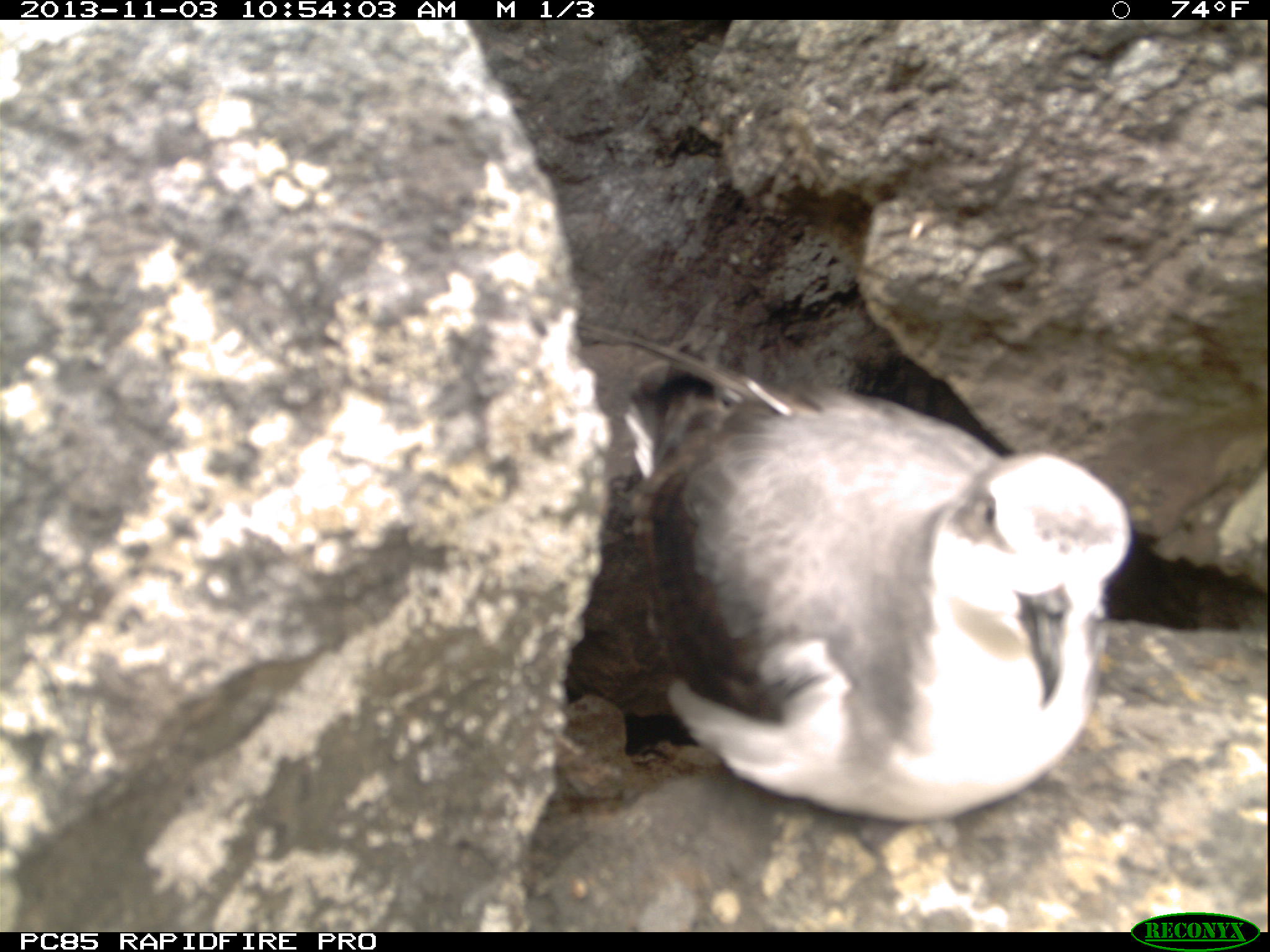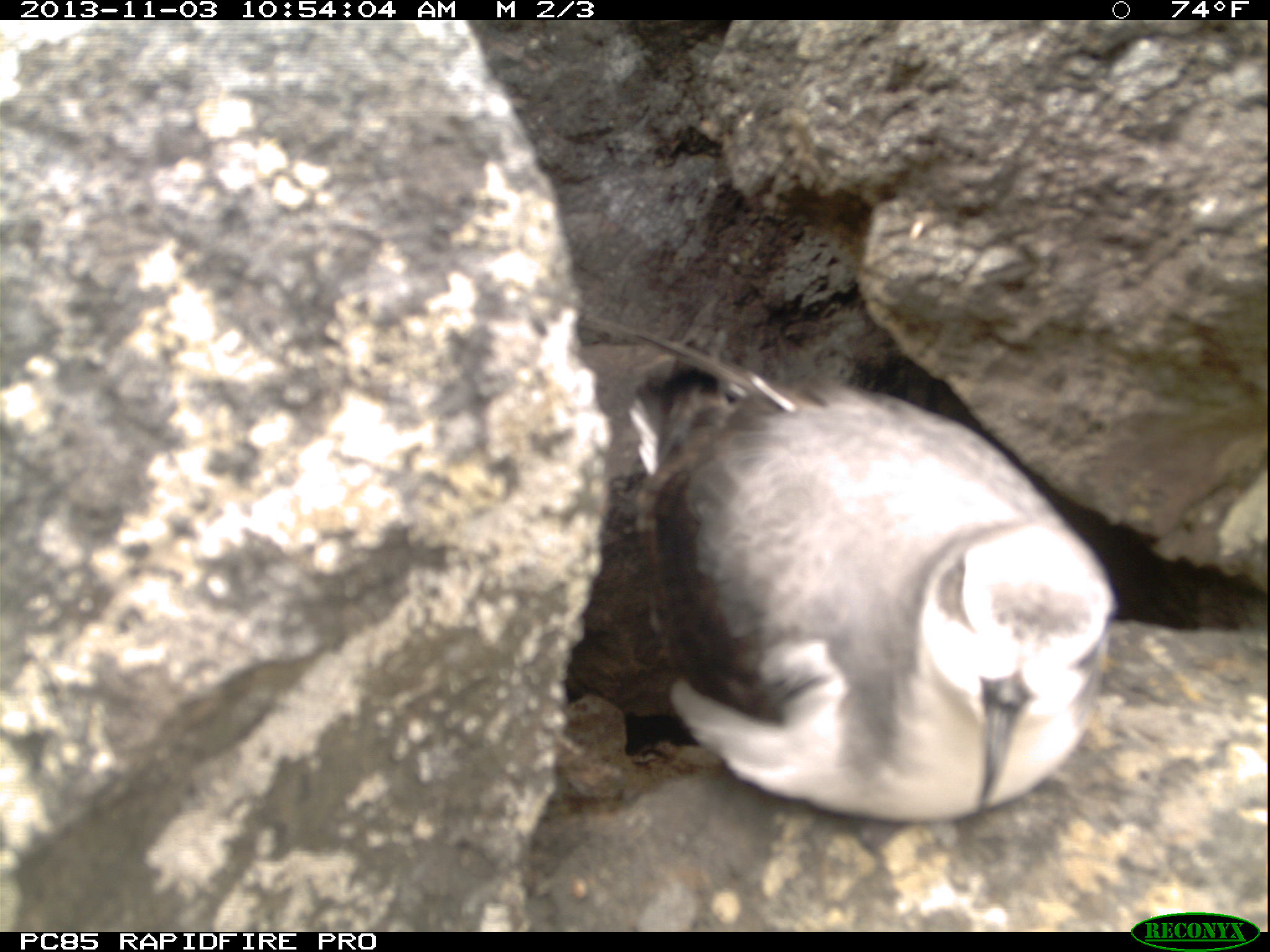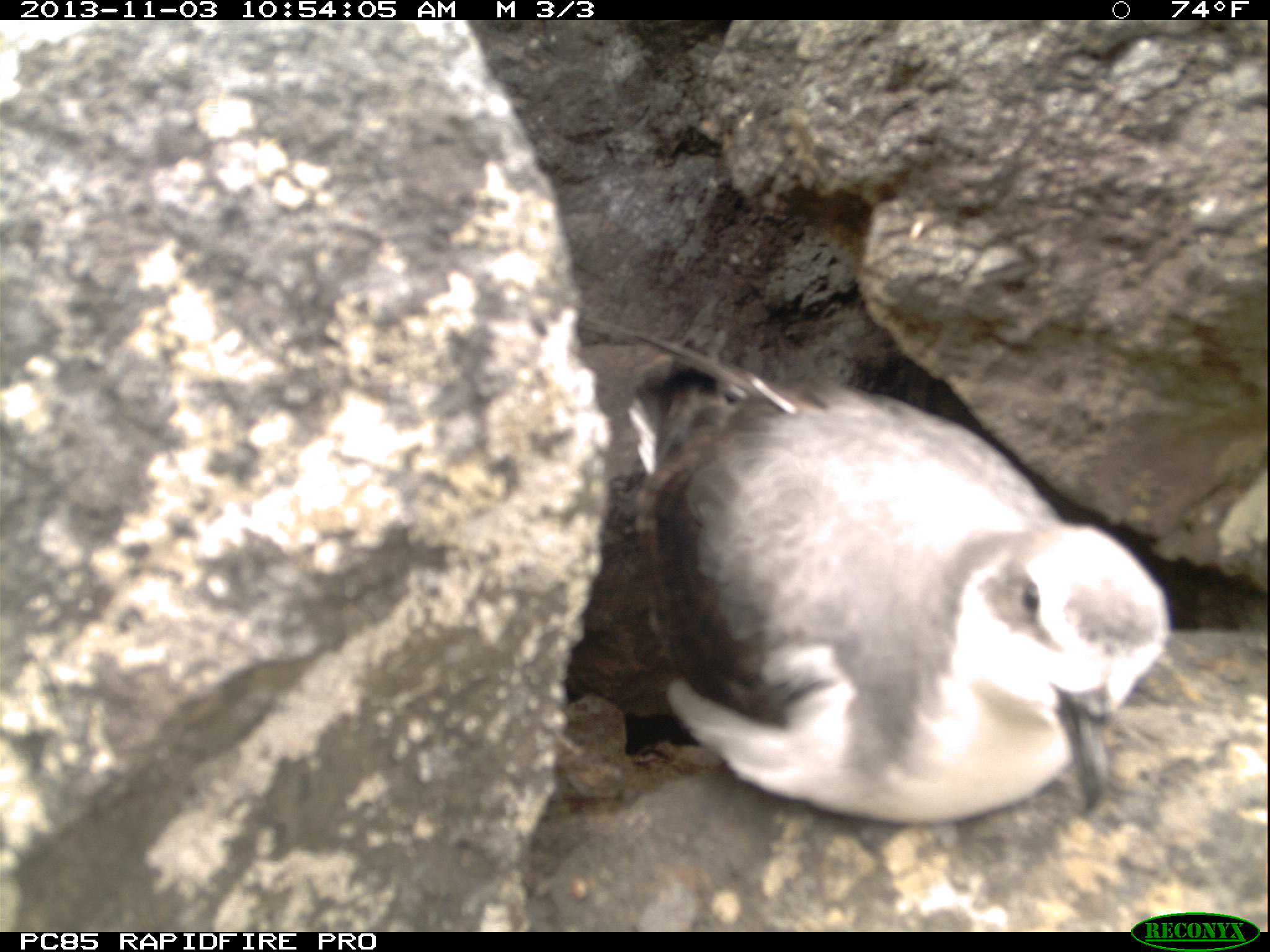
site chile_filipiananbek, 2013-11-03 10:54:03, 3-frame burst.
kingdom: Animalia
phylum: Chordata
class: Aves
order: Procellariiformes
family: Procellariidae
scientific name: Procellariidae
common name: petrel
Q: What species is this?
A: Petrel (Procellariidae).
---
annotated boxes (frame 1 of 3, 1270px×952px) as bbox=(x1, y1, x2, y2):
petrel: bbox=(582, 346, 1126, 840)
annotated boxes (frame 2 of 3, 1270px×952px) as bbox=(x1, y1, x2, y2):
petrel: bbox=(593, 321, 1119, 827)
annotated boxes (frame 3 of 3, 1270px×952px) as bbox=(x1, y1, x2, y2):
petrel: bbox=(562, 329, 1177, 834)